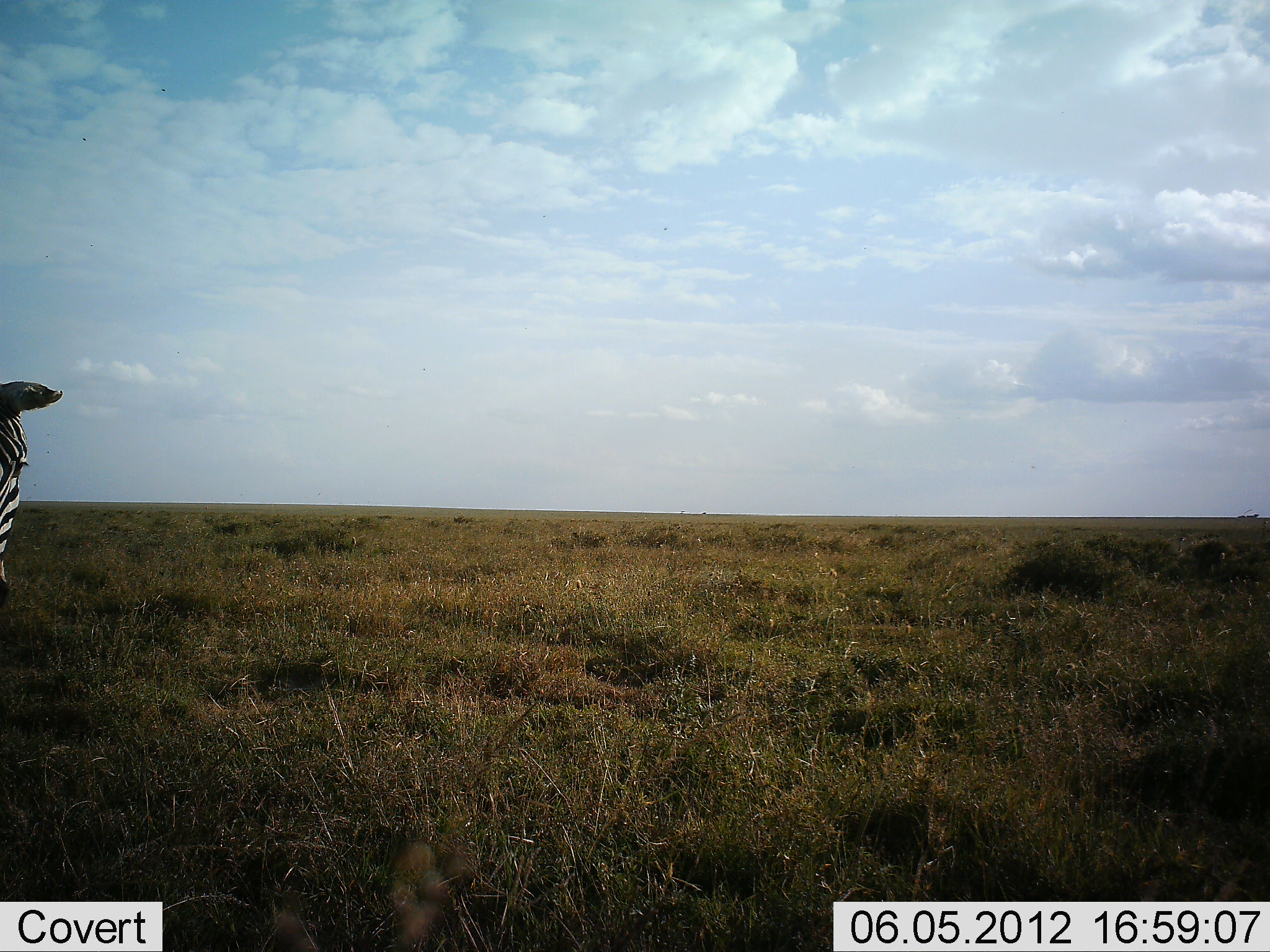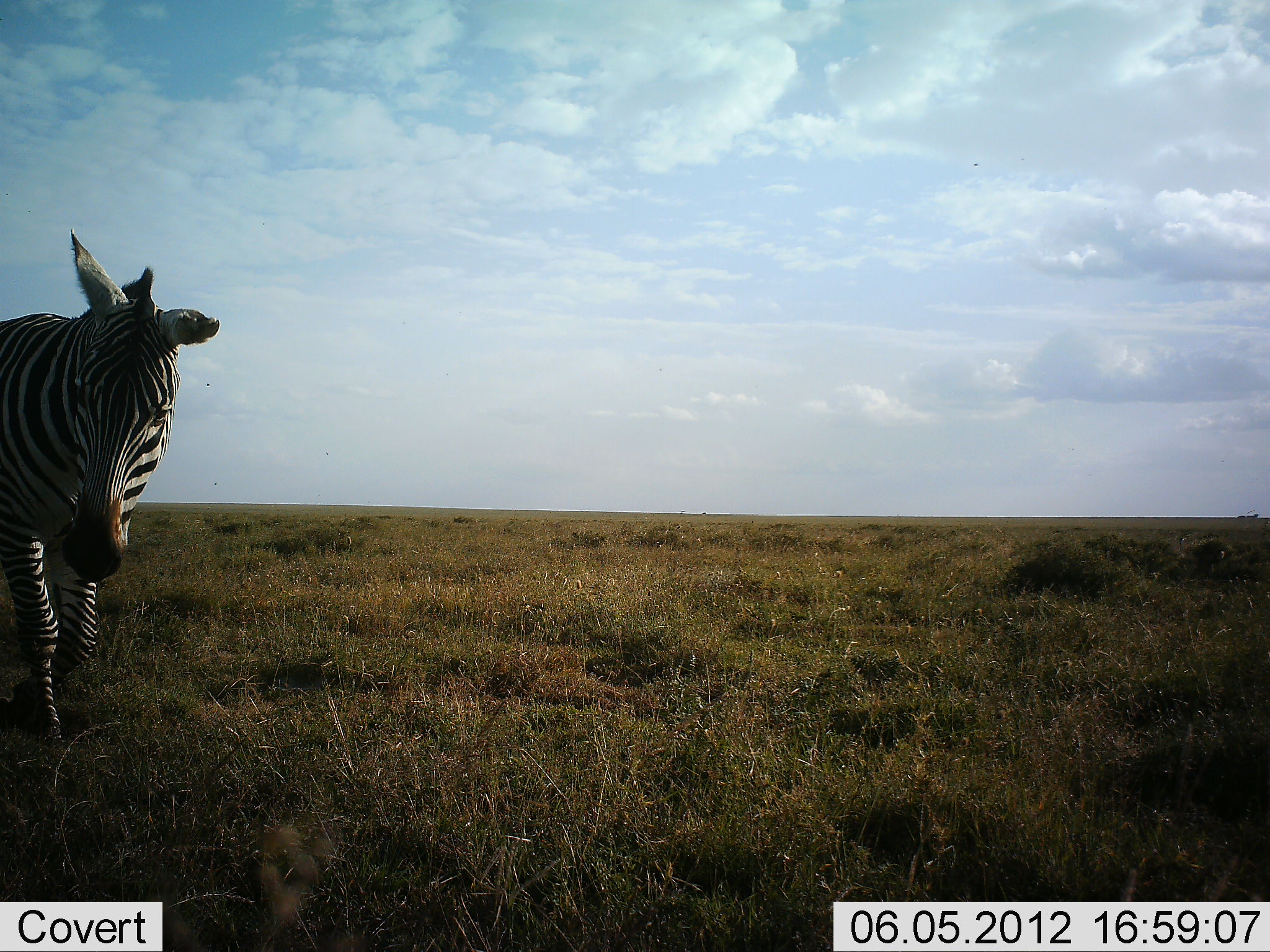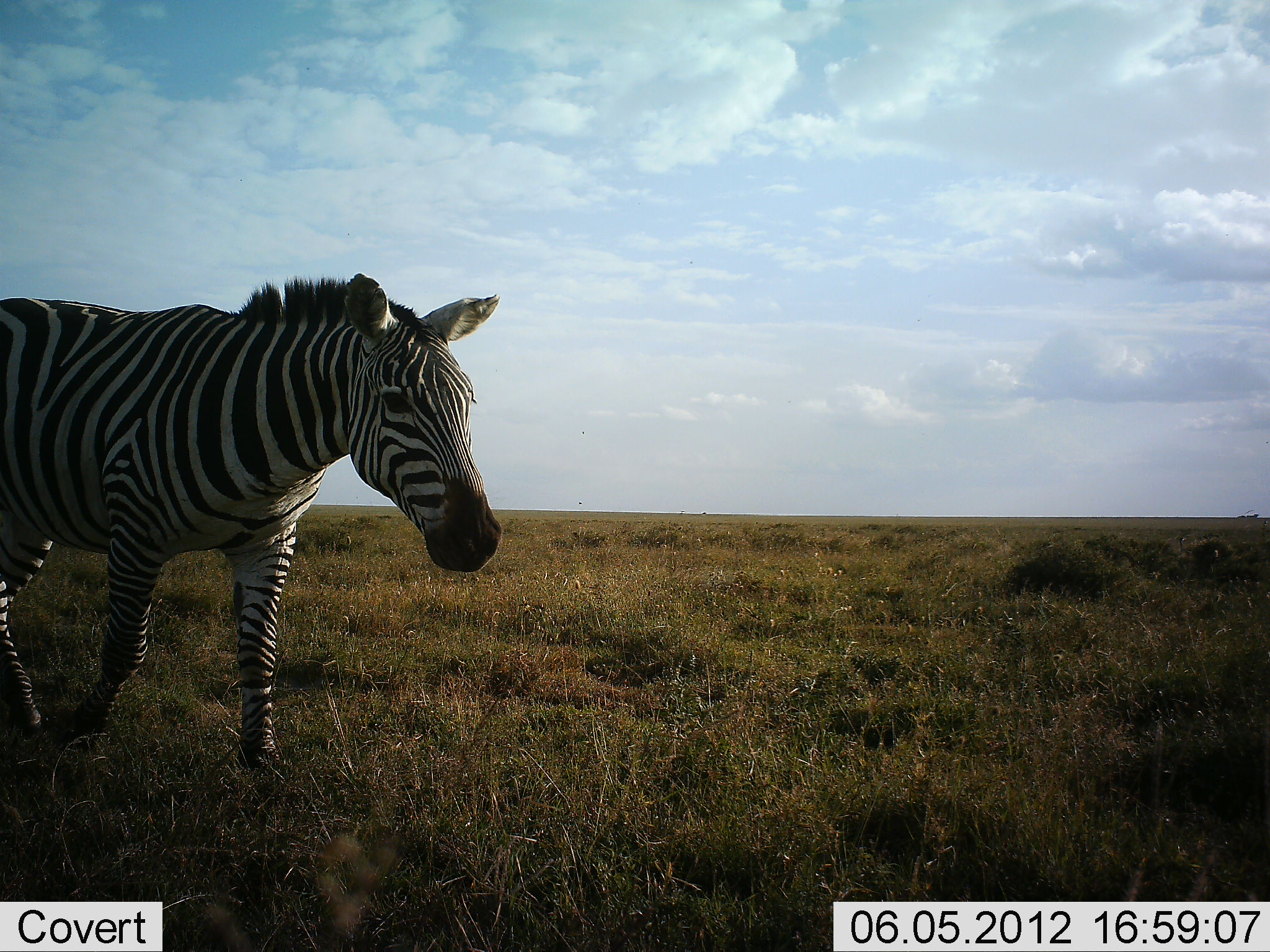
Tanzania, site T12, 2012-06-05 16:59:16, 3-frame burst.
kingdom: Animalia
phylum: Chordata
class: Mammalia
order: Perissodactyla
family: Equidae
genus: Equus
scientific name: Equus quagga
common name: plains zebra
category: zebra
Zebra (plains zebra) (Equus quagga), count 1. Behavior (volunteer vote fractions): standing 10%, resting 0%, moving 90%, interacting 0%. Young present (vote fraction): 0%. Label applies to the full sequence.